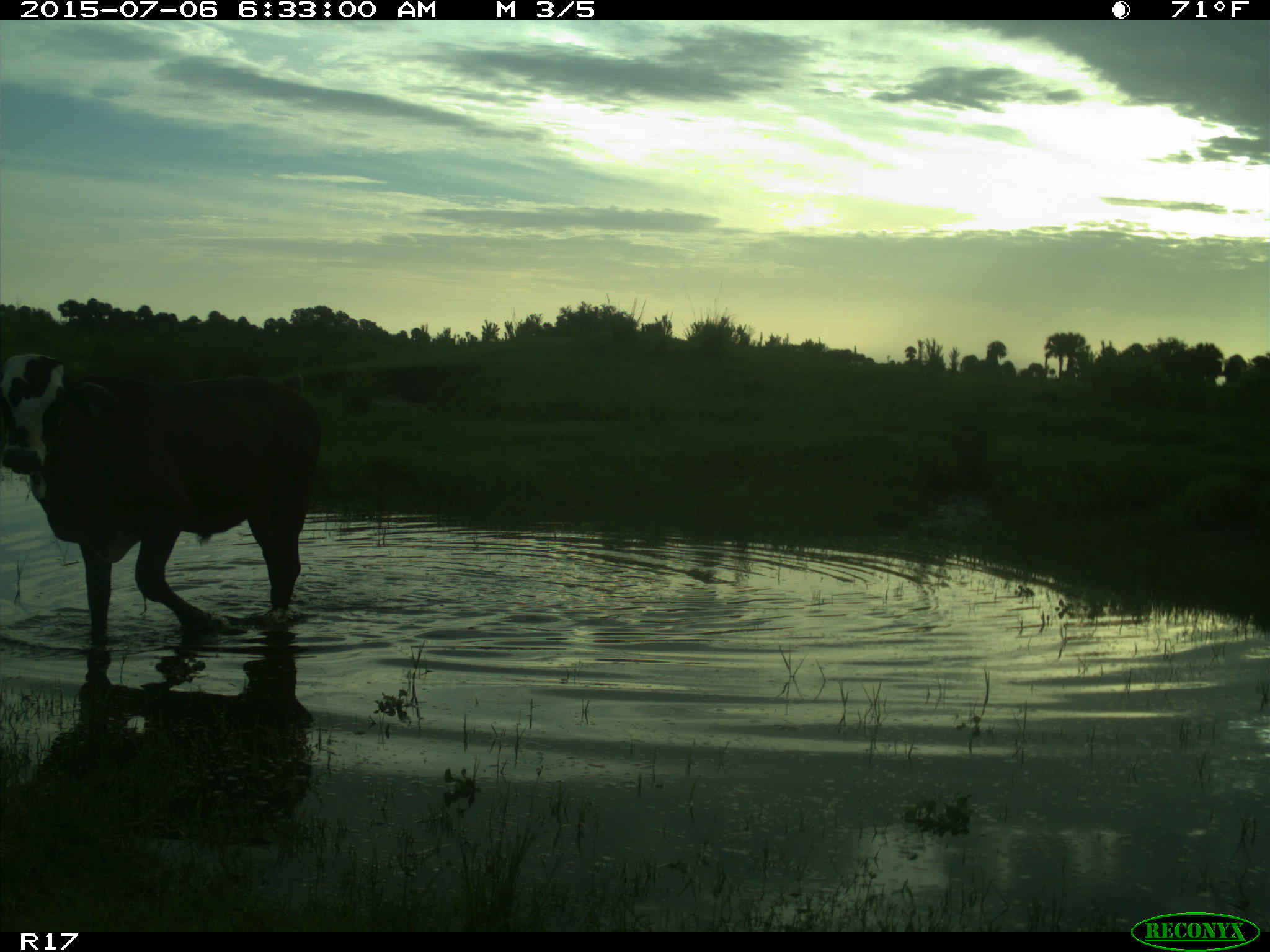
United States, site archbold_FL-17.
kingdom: Animalia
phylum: Chordata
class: Mammalia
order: Artiodactyla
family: Bovidae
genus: Bos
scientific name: Bos taurus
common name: domestic cow